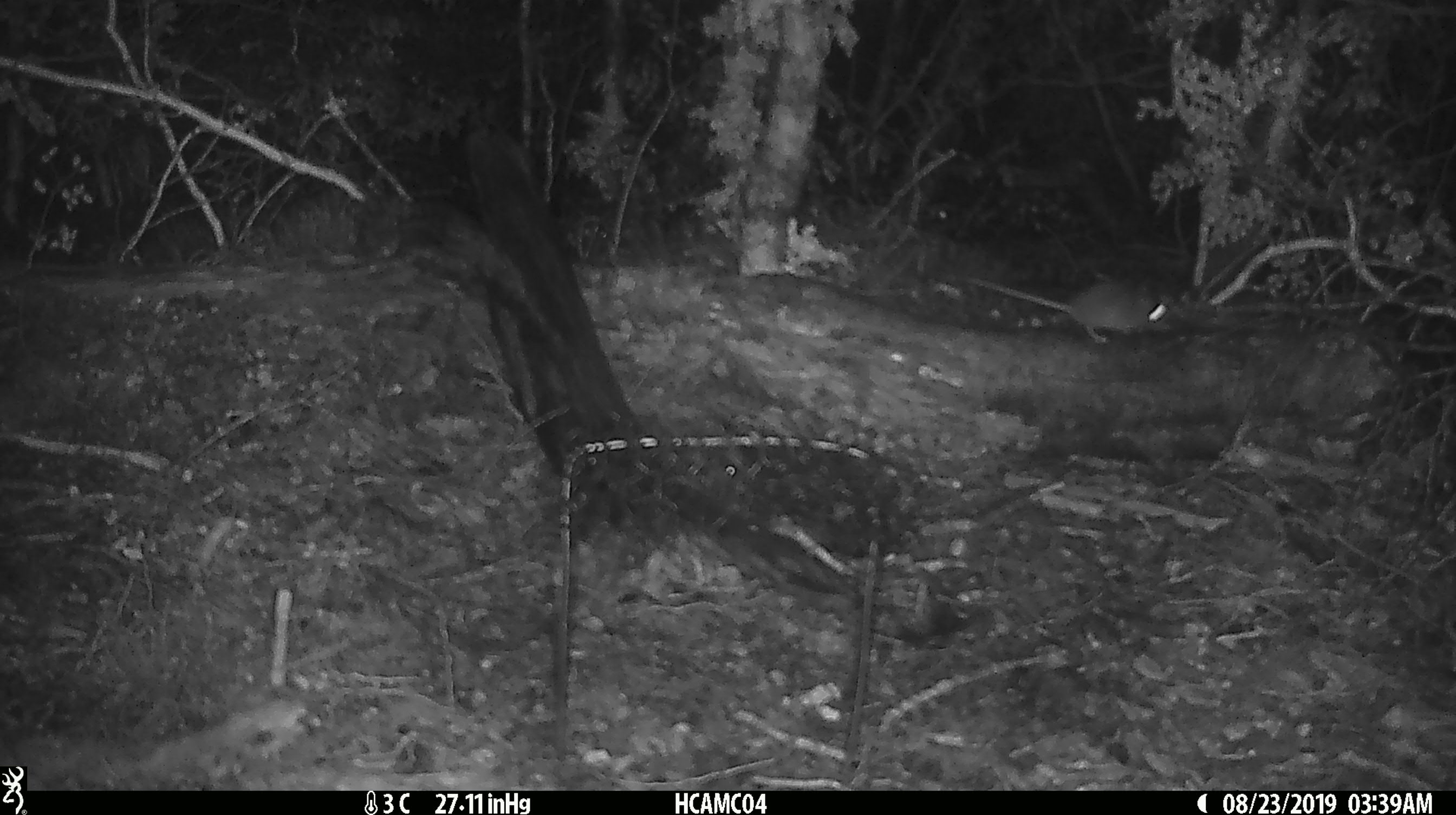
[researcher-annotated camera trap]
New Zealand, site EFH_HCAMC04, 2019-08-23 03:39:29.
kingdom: Animalia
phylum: Chordata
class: Mammalia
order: Rodentia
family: Muridae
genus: Mus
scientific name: Mus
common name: mouse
Mouse (Mus).